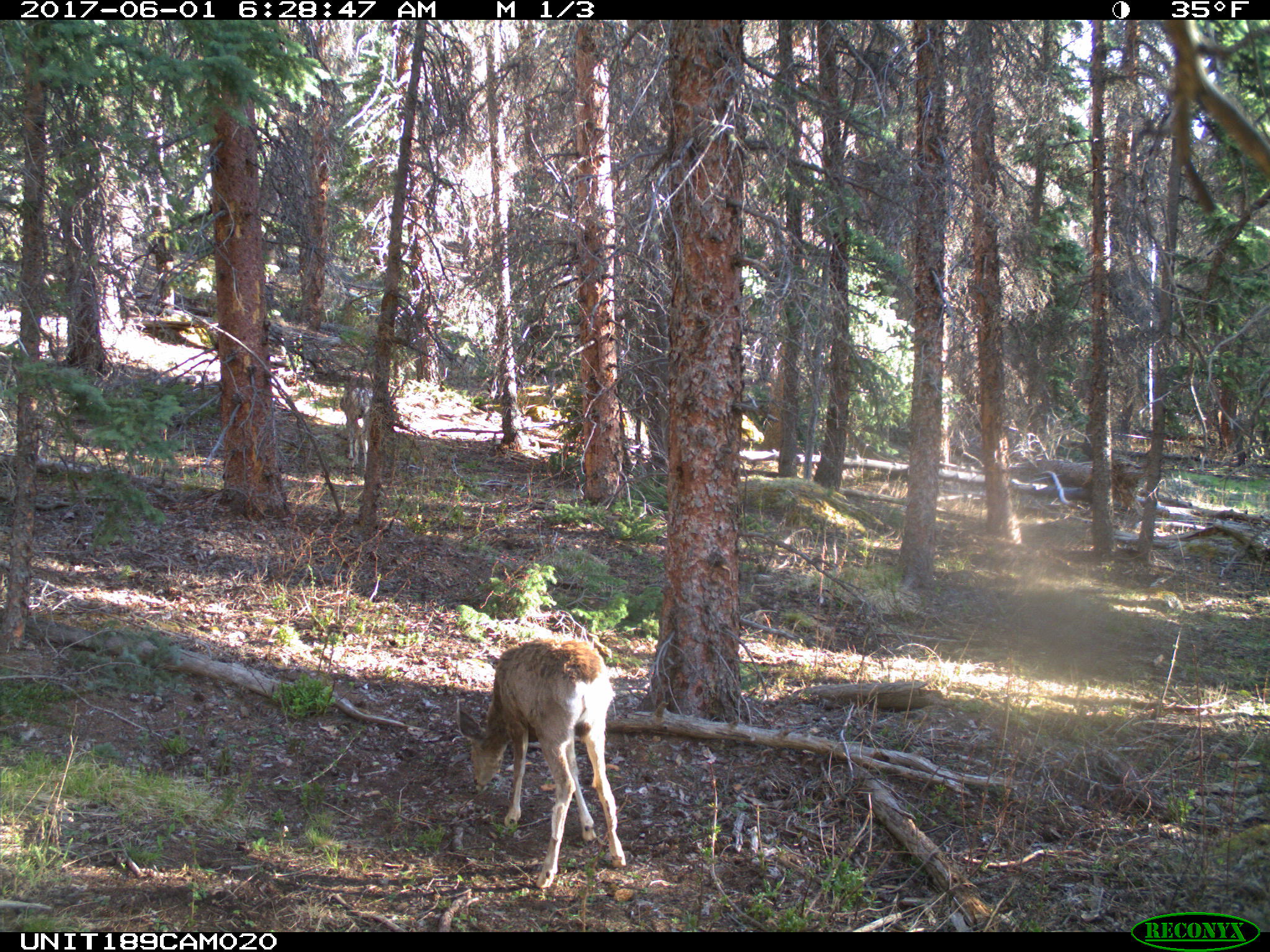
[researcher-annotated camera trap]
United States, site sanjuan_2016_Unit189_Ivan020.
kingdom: Animalia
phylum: Chordata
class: Mammalia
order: Artiodactyla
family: Cervidae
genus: Odocoileus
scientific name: Odocoileus hemionus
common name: mule deer